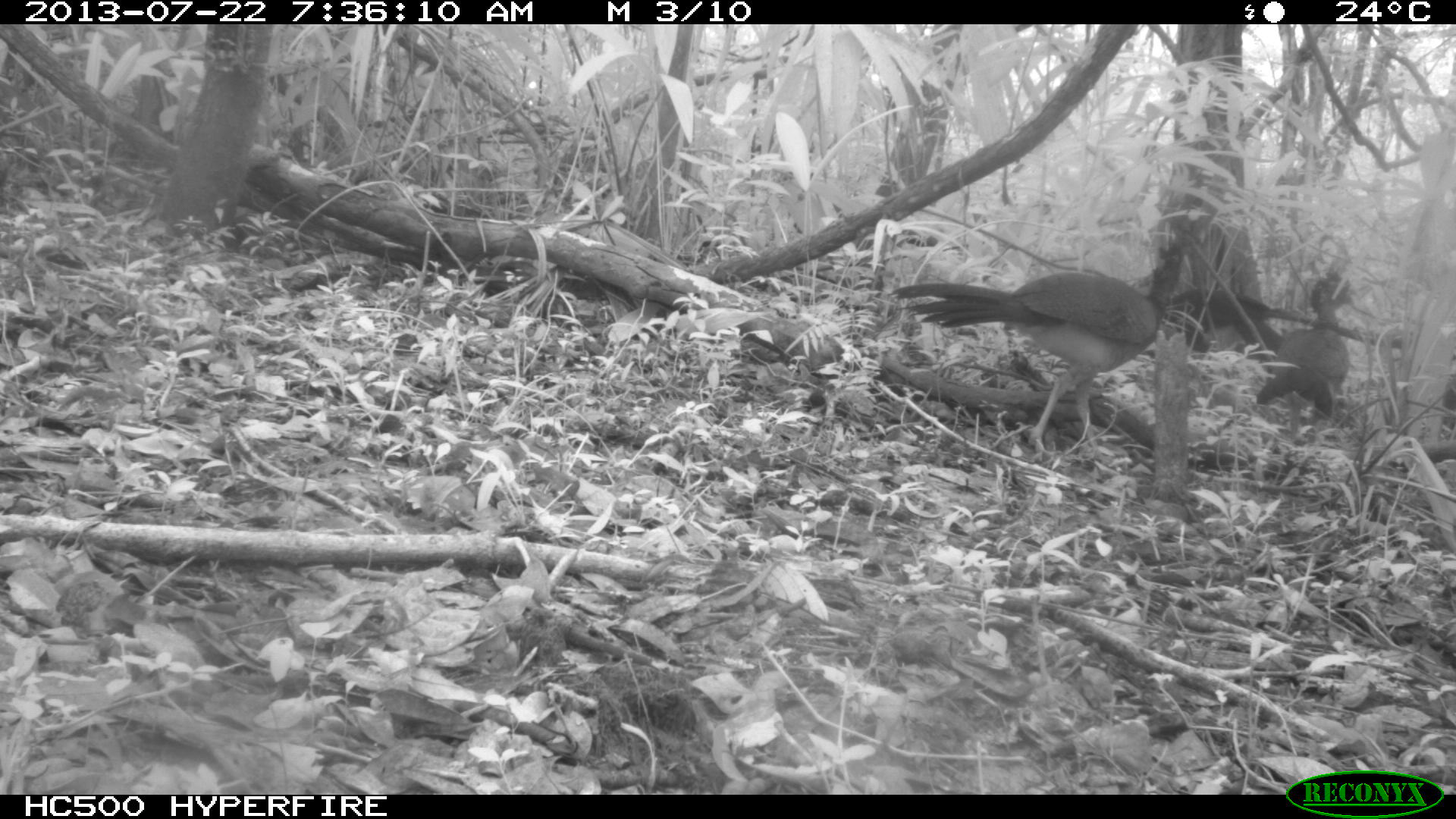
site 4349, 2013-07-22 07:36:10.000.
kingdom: Animalia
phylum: Chordata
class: Aves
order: Galliformes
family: Cracidae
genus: Crax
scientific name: Crax rubra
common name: great curassow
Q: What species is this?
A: Crax rubra (great curassow).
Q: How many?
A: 3.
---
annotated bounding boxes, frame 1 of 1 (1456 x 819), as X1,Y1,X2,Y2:
crax rubra: 886,241,1193,461; 1254,270,1351,417; 1163,286,1313,362